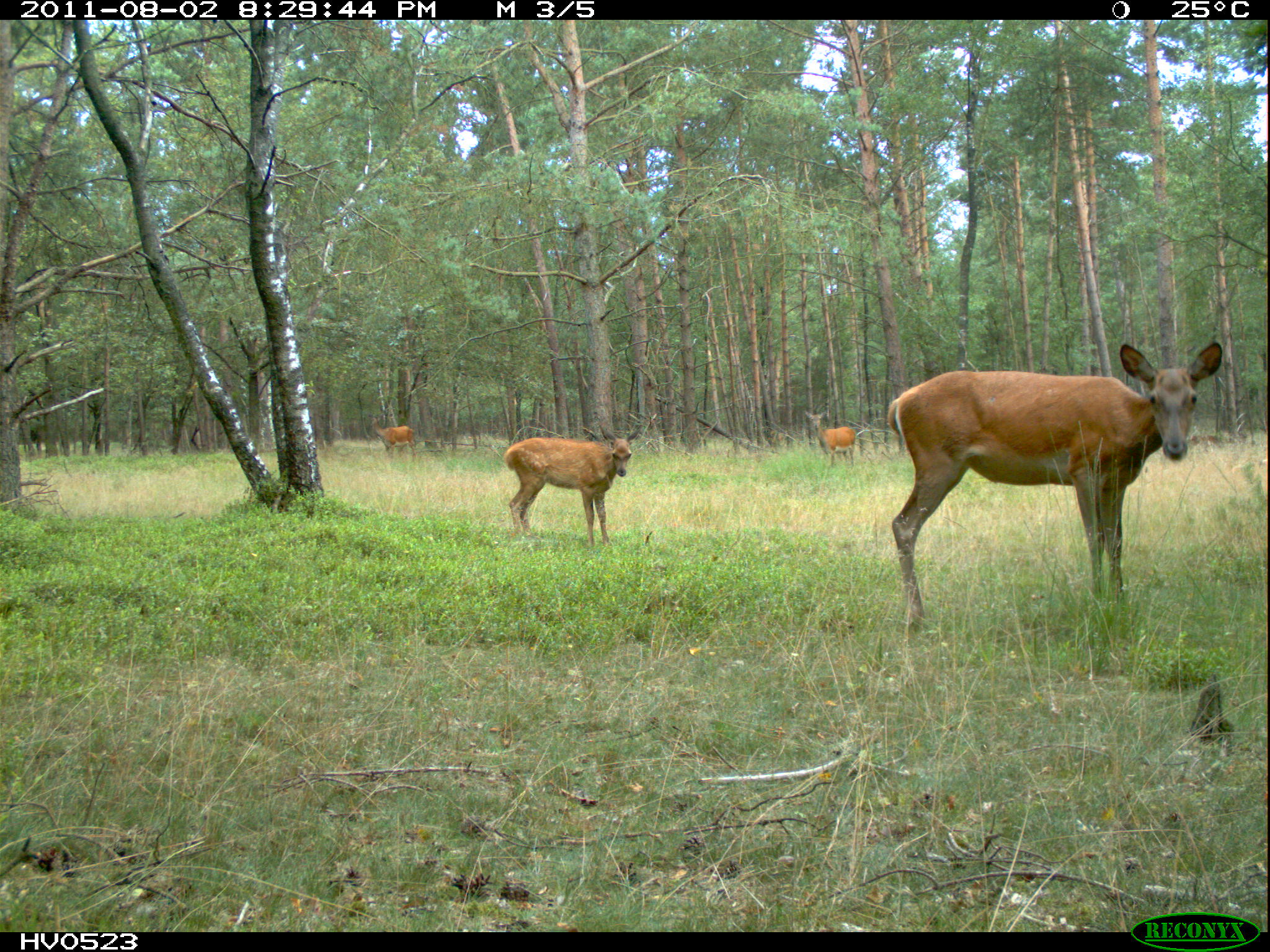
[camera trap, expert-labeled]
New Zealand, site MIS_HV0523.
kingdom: Animalia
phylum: Chordata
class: Mammalia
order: Artiodactyla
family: Cervidae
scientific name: Cervidae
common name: deer